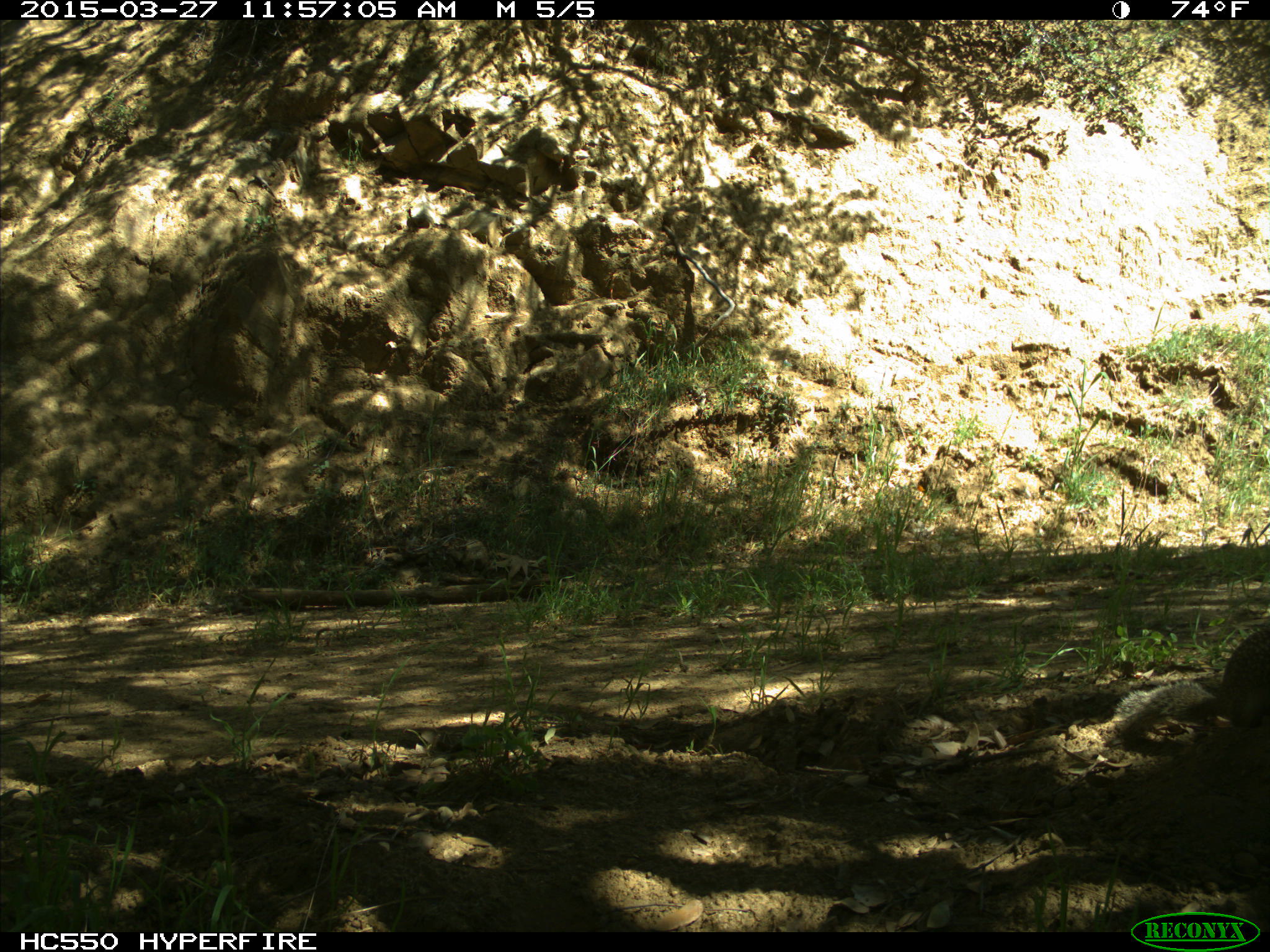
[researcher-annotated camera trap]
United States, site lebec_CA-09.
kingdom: Animalia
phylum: Chordata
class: Mammalia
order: Rodentia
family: Sciuridae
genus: Otospermophilus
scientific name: Otospermophilus beecheyi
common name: california ground squirrel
Otospermophilus beecheyi (california ground squirrel).